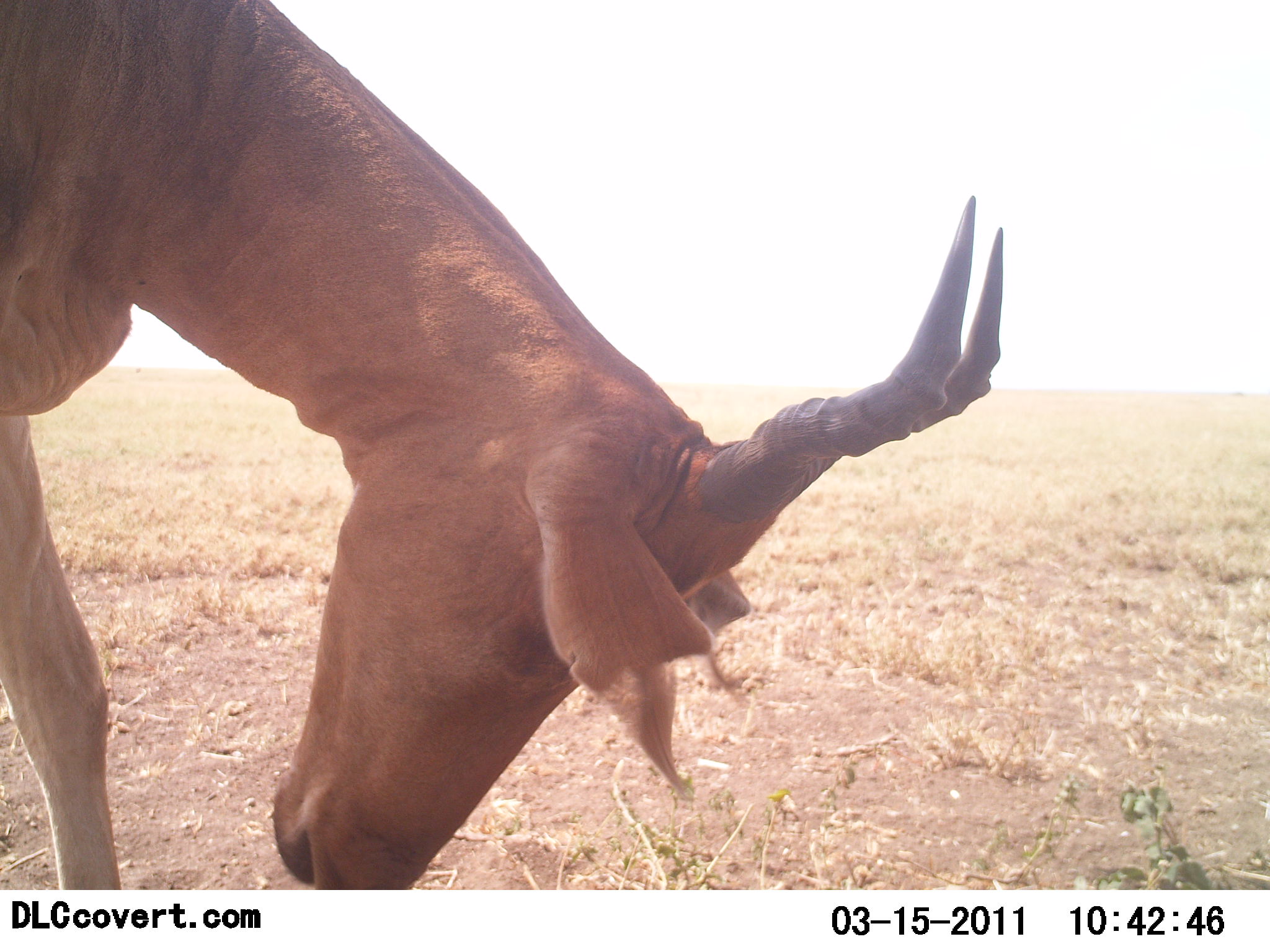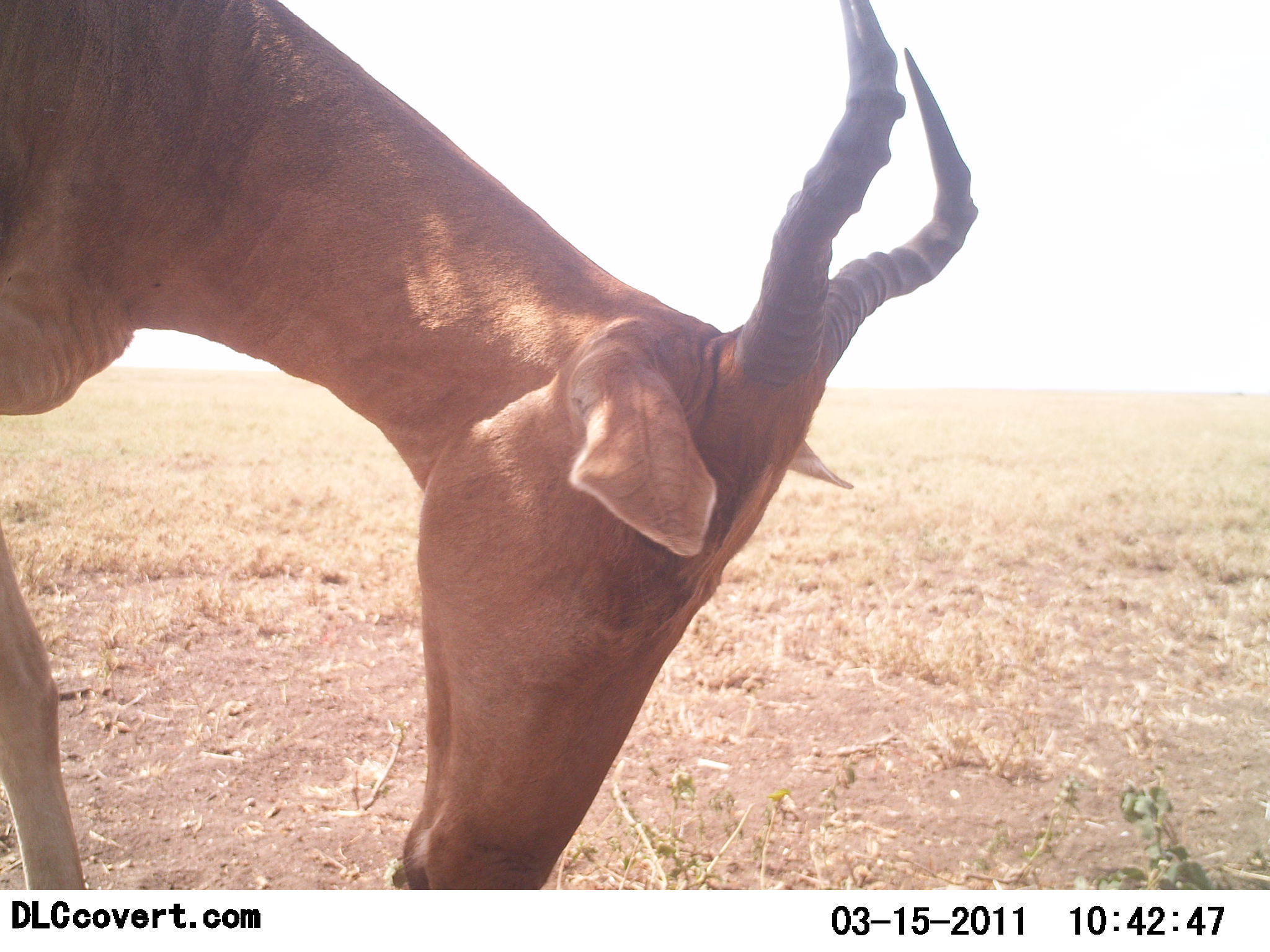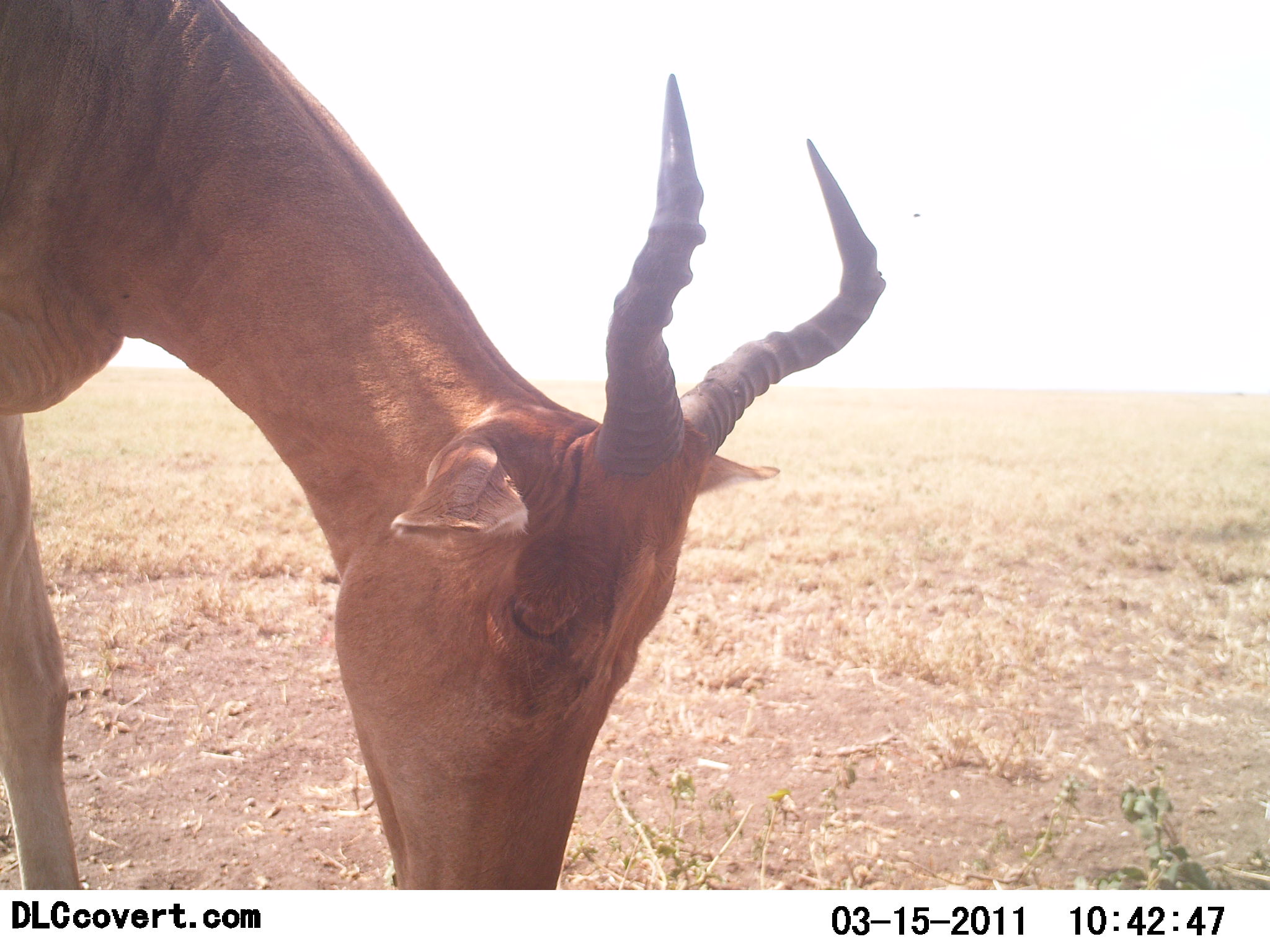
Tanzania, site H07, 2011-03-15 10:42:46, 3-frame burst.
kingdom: Animalia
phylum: Chordata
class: Mammalia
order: Artiodactyla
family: Bovidae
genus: Alcelaphus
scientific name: Alcelaphus buselaphus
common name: hartebeest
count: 1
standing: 40%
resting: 0%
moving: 20%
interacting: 0%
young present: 0%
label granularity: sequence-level